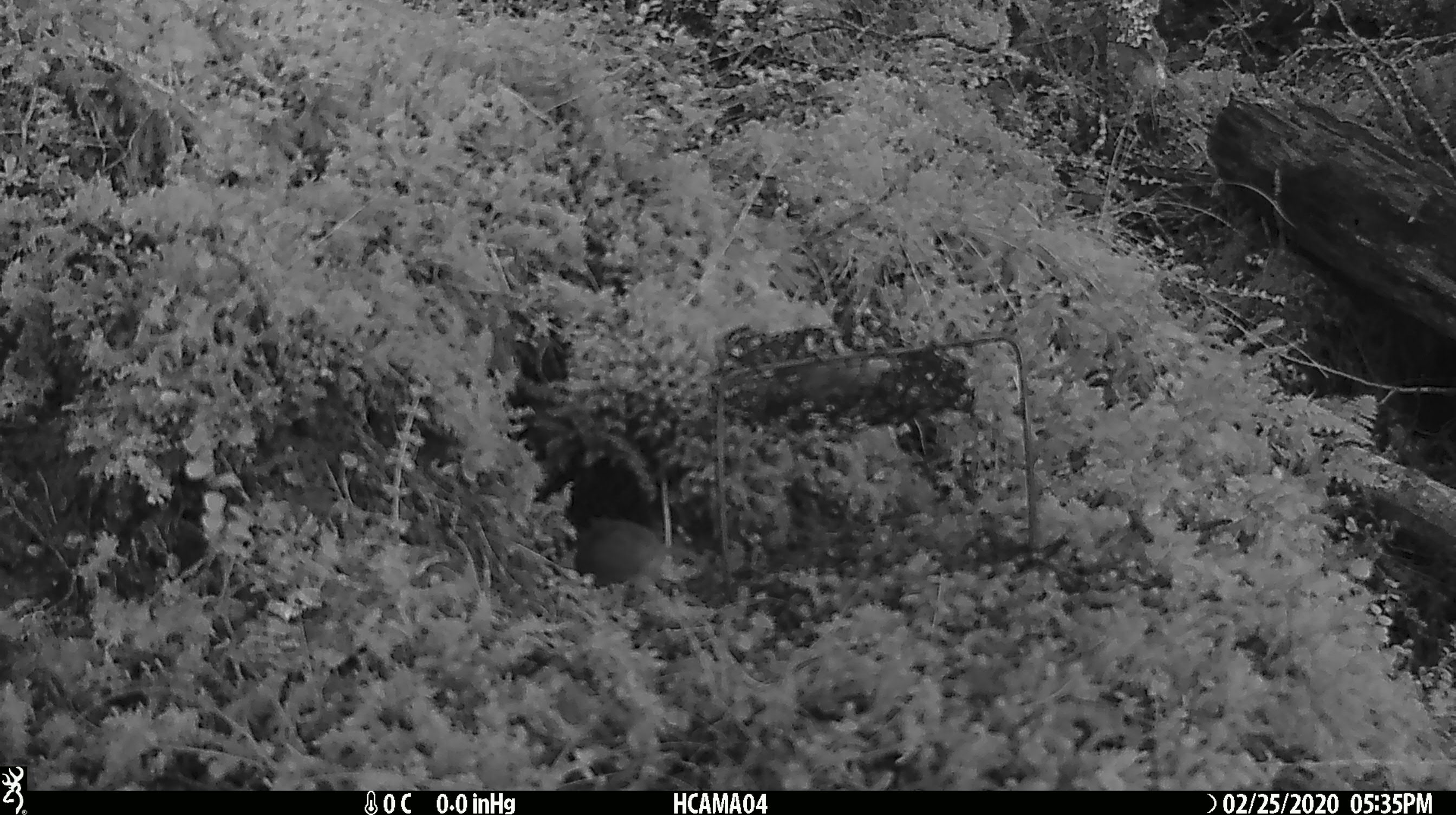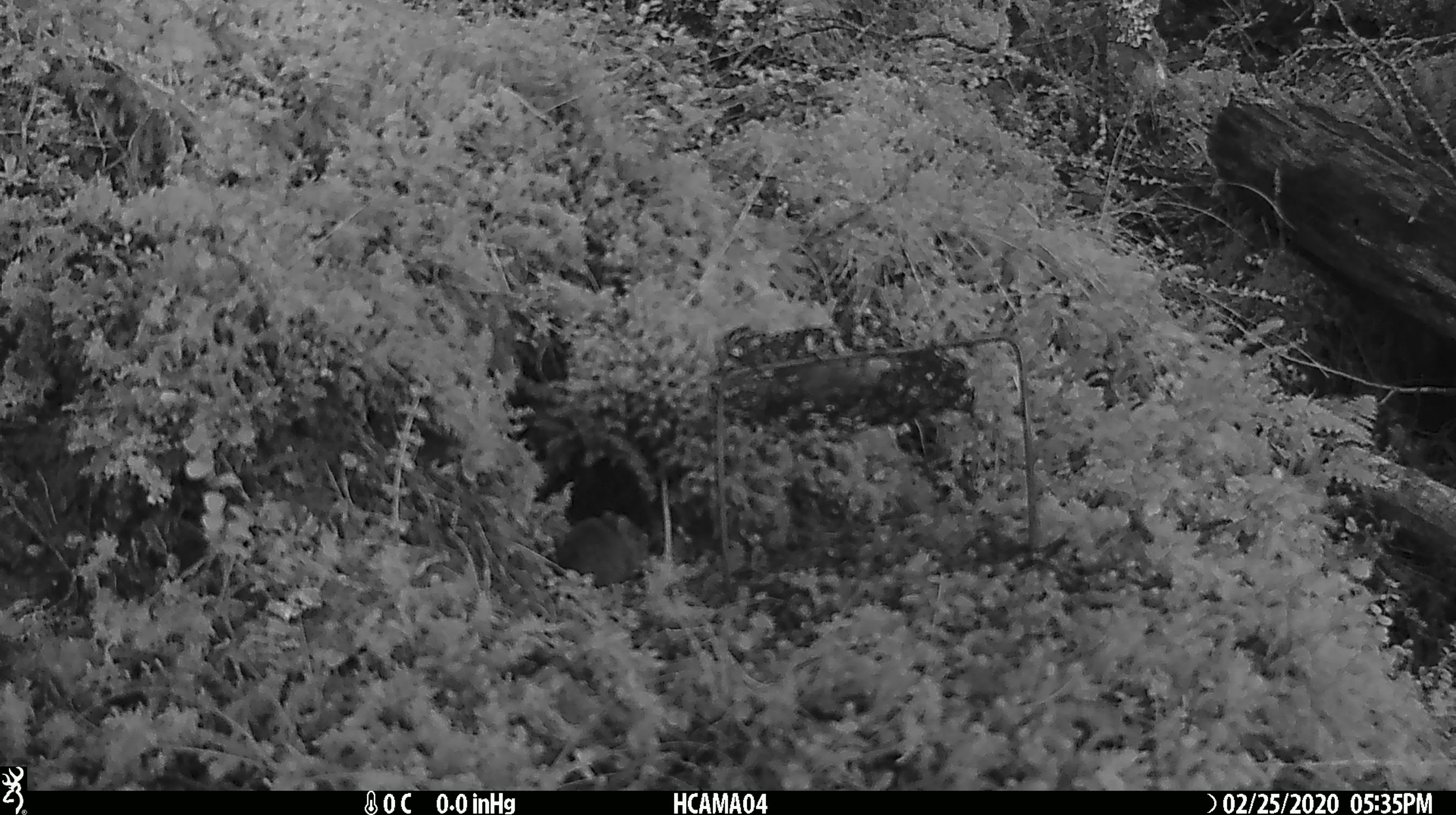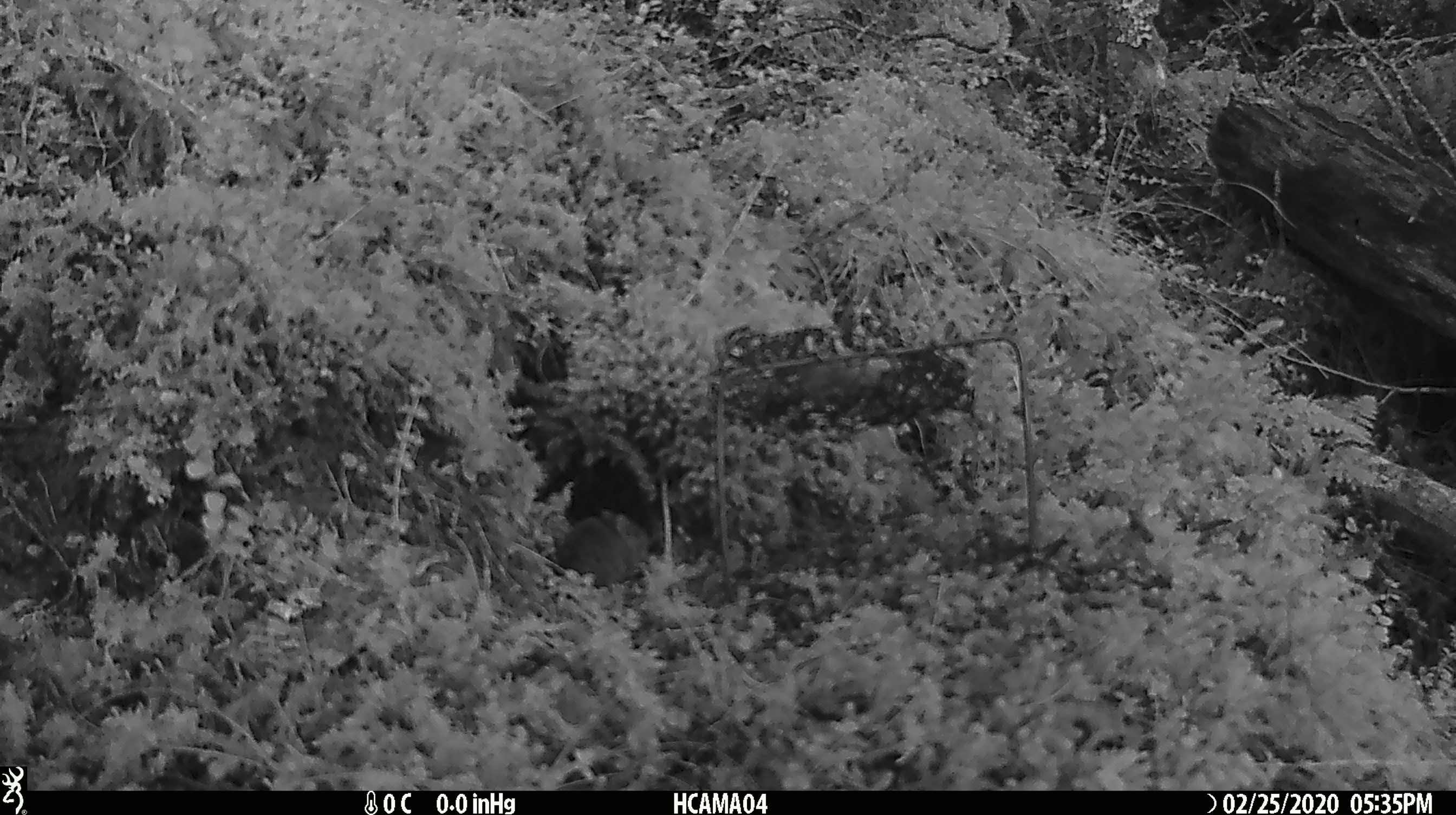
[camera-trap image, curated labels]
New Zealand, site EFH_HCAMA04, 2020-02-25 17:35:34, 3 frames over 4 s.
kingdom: Animalia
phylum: Chordata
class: Mammalia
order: Rodentia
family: Muridae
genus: Mus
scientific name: Mus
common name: mouse